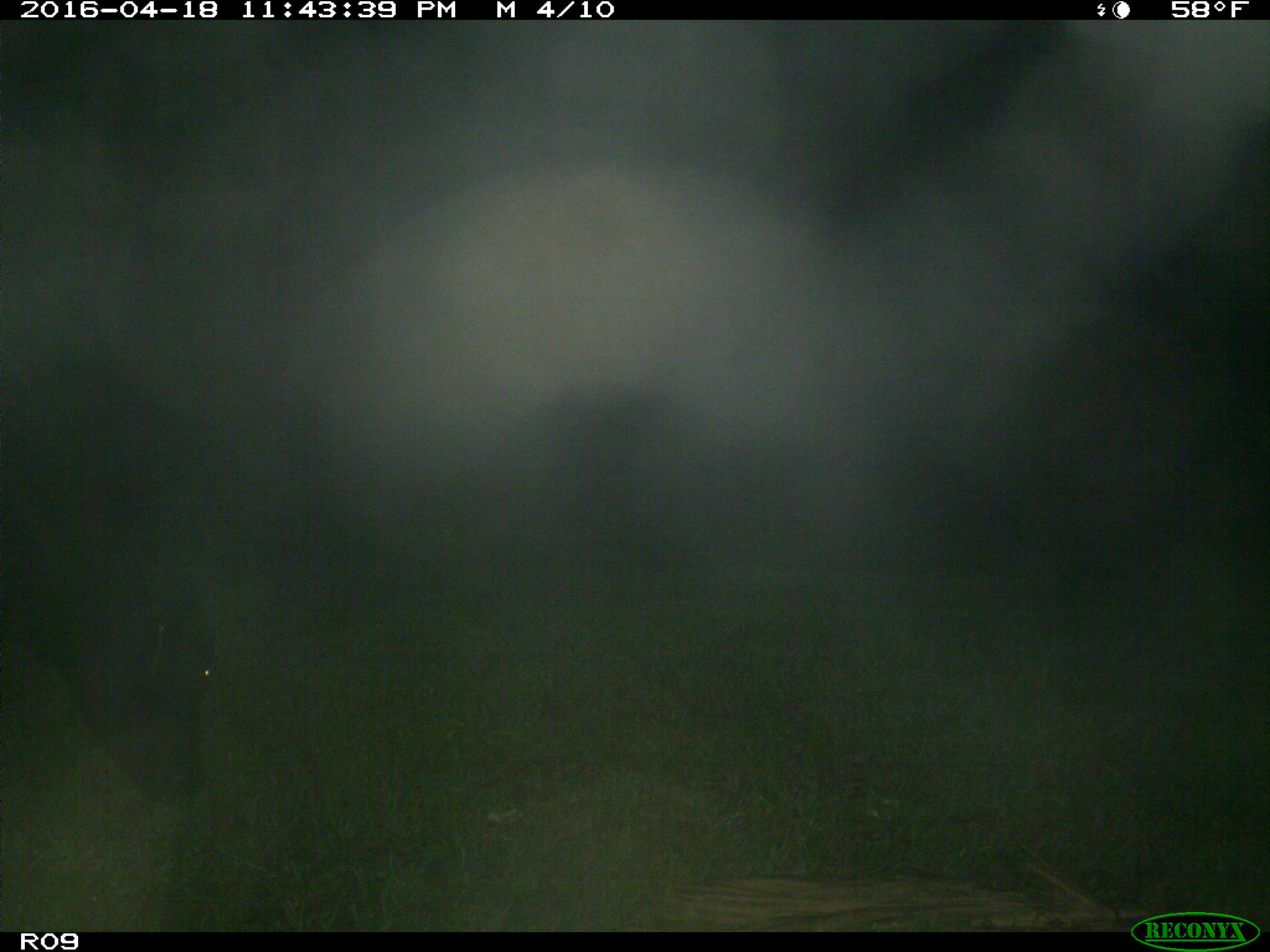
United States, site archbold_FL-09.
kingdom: Animalia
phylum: Chordata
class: Mammalia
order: Artiodactyla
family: Bovidae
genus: Bos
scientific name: Bos taurus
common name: domestic cow